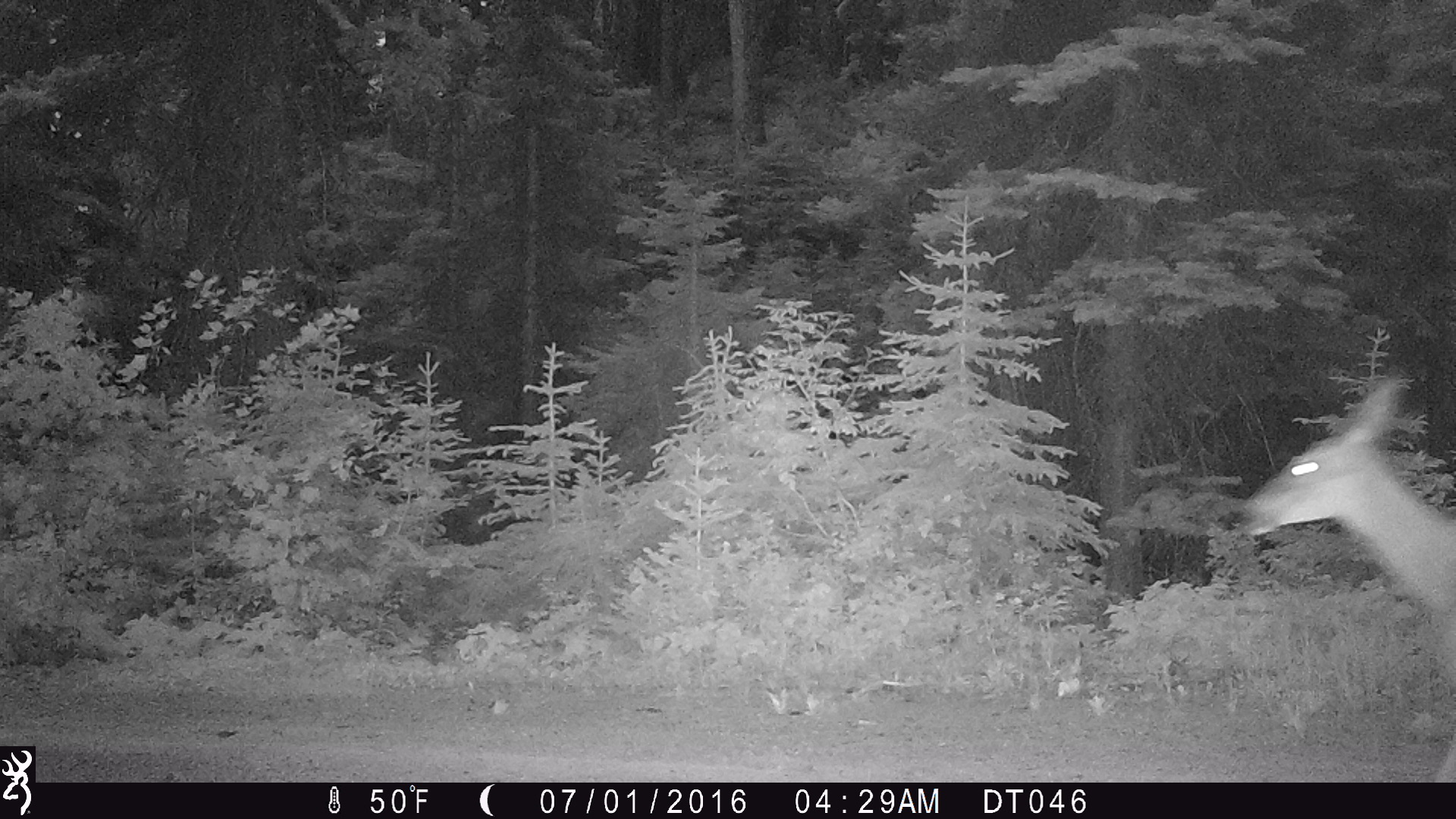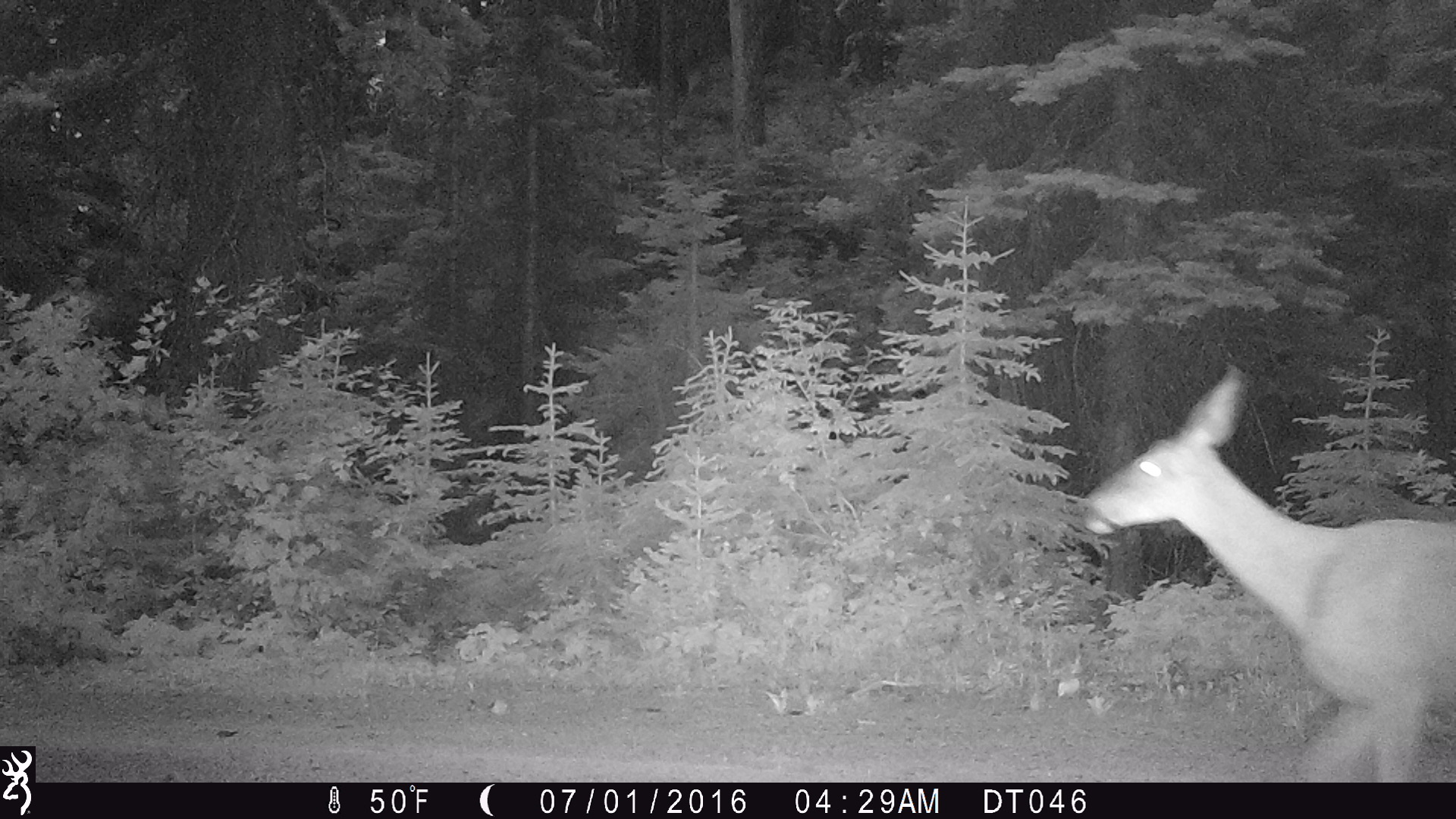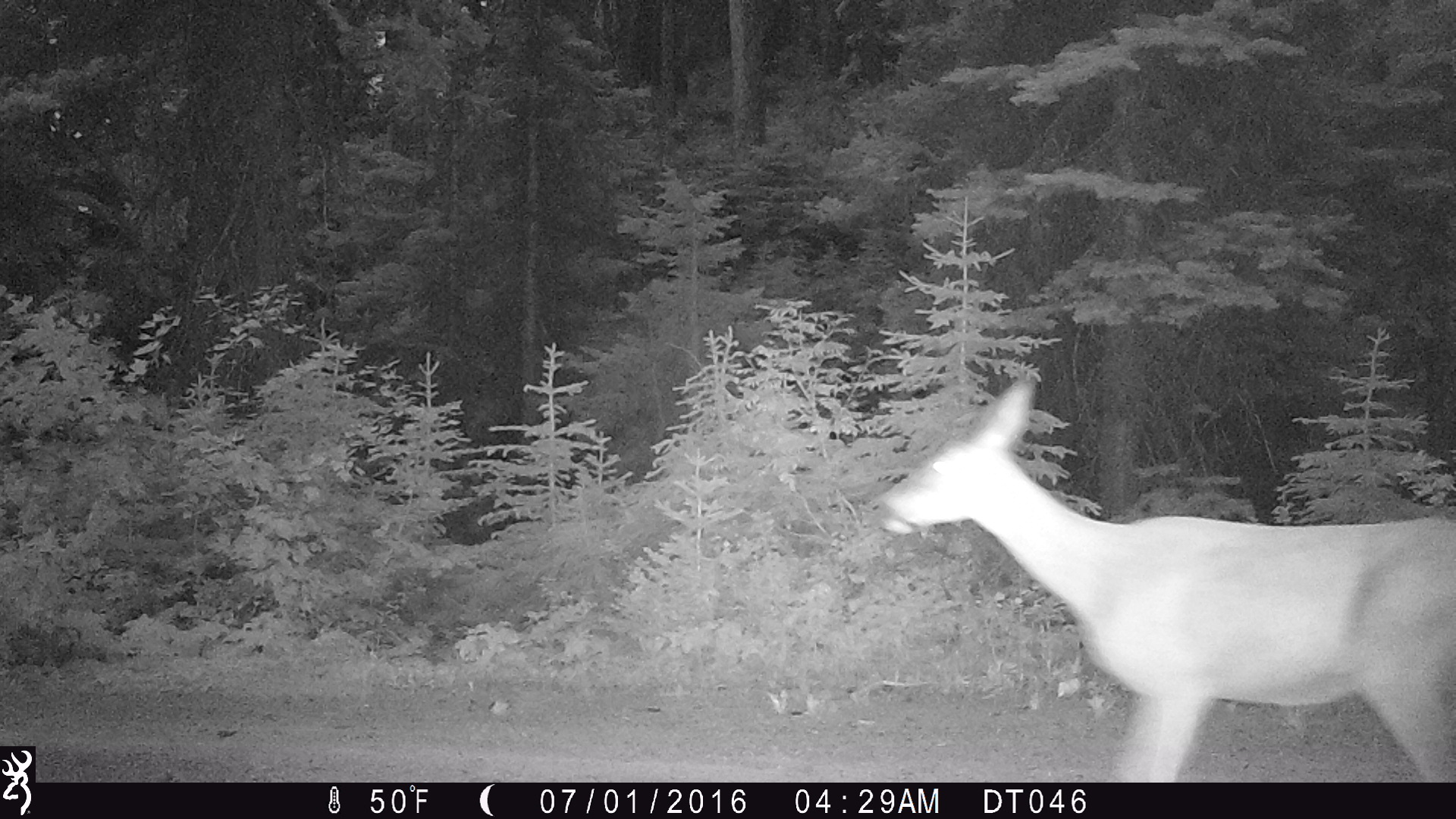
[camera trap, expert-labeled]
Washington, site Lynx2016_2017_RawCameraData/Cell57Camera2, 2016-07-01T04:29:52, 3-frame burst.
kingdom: Animalia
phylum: Chordata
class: Mammalia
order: Artiodactyla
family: Cervidae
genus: Odocoileus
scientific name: Odocoileus hemionus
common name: mule deer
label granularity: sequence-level